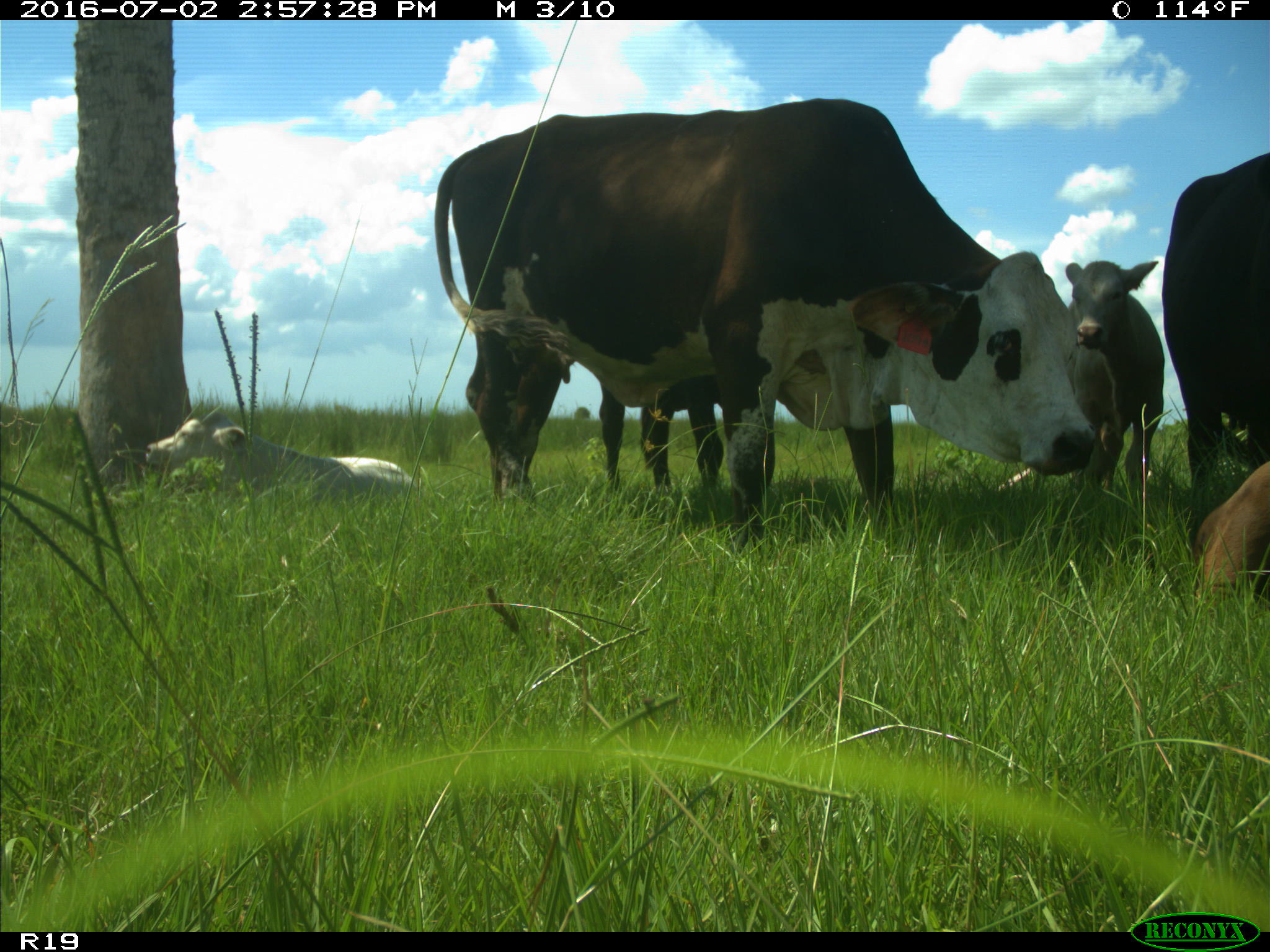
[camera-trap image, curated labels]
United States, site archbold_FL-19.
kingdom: Animalia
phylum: Chordata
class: Mammalia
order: Artiodactyla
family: Bovidae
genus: Bos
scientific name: Bos taurus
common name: domestic cow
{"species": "Bos taurus (domestic cow)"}